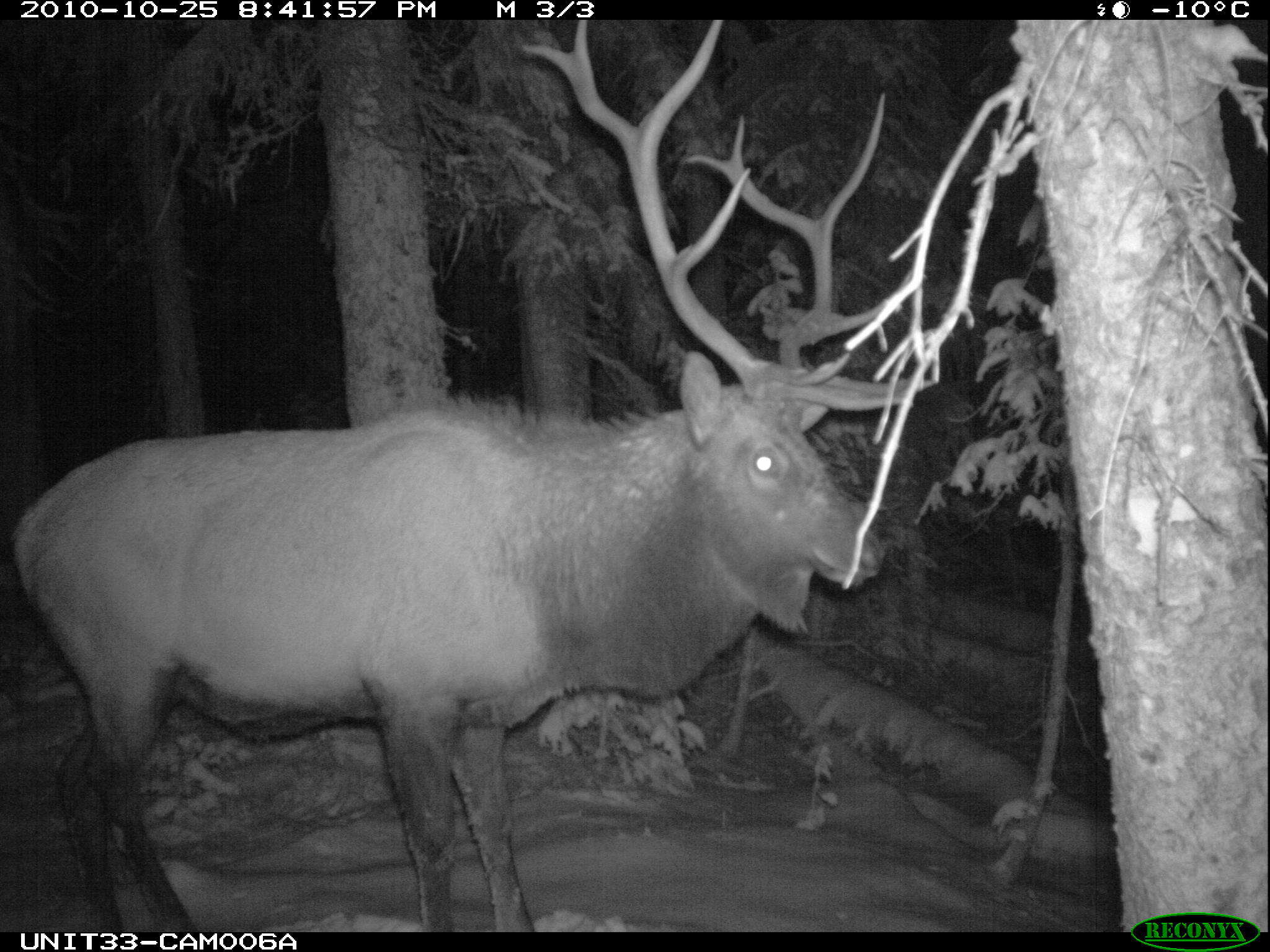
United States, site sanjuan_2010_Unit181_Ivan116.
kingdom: Animalia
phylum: Chordata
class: Mammalia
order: Artiodactyla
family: Cervidae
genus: Cervus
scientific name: Cervus elaphus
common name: red deer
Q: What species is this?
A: Cervus elaphus (red deer).